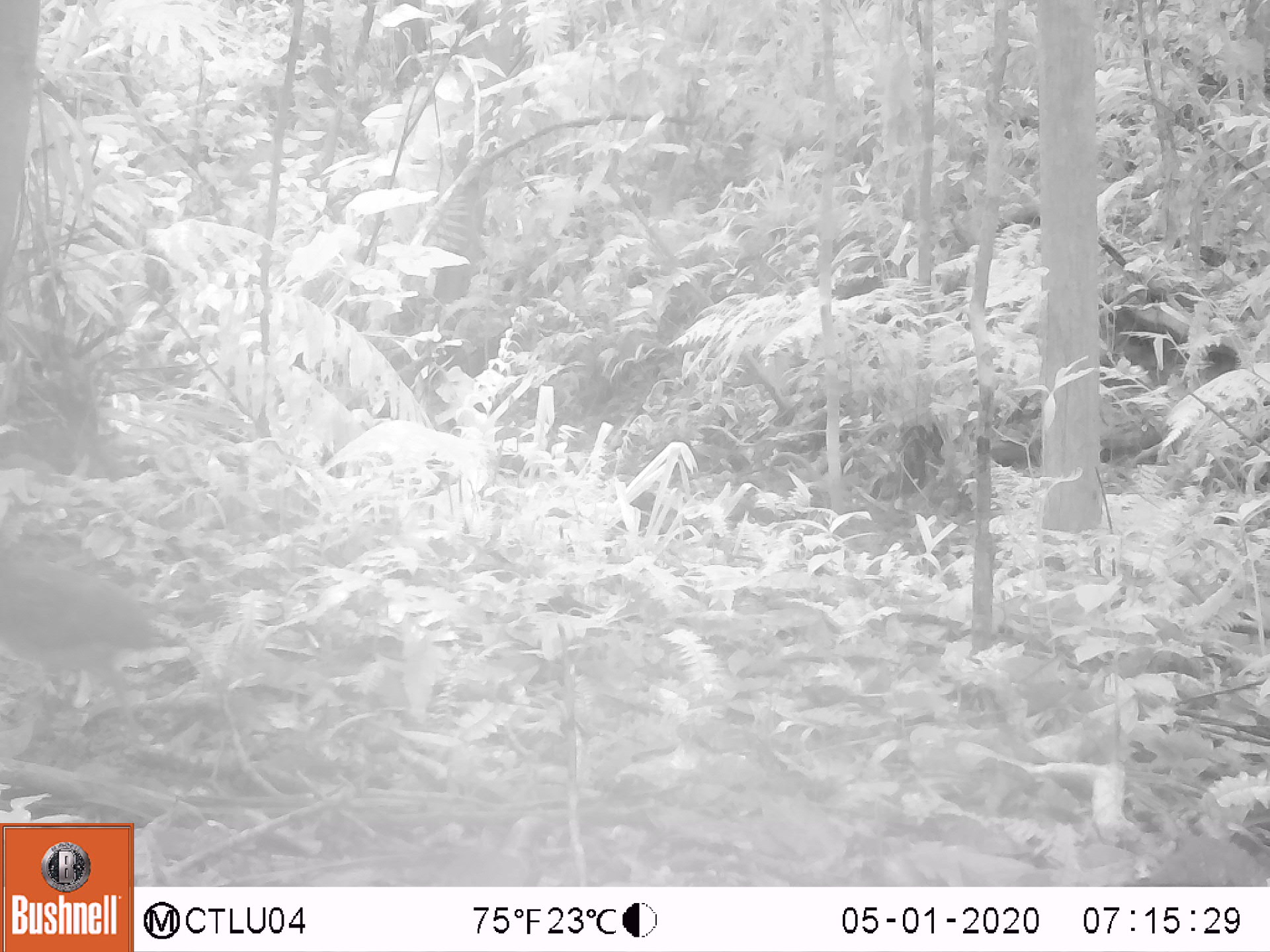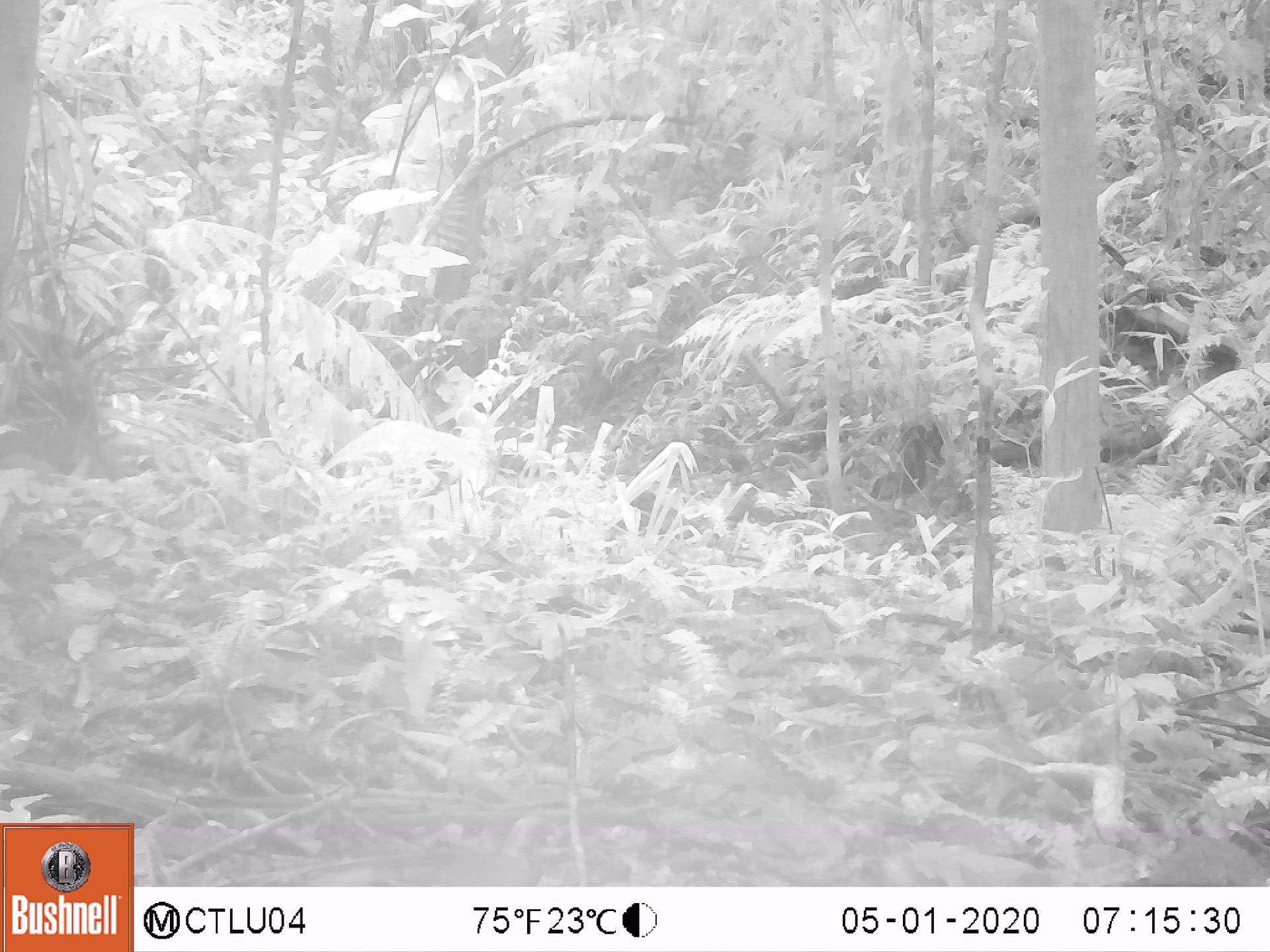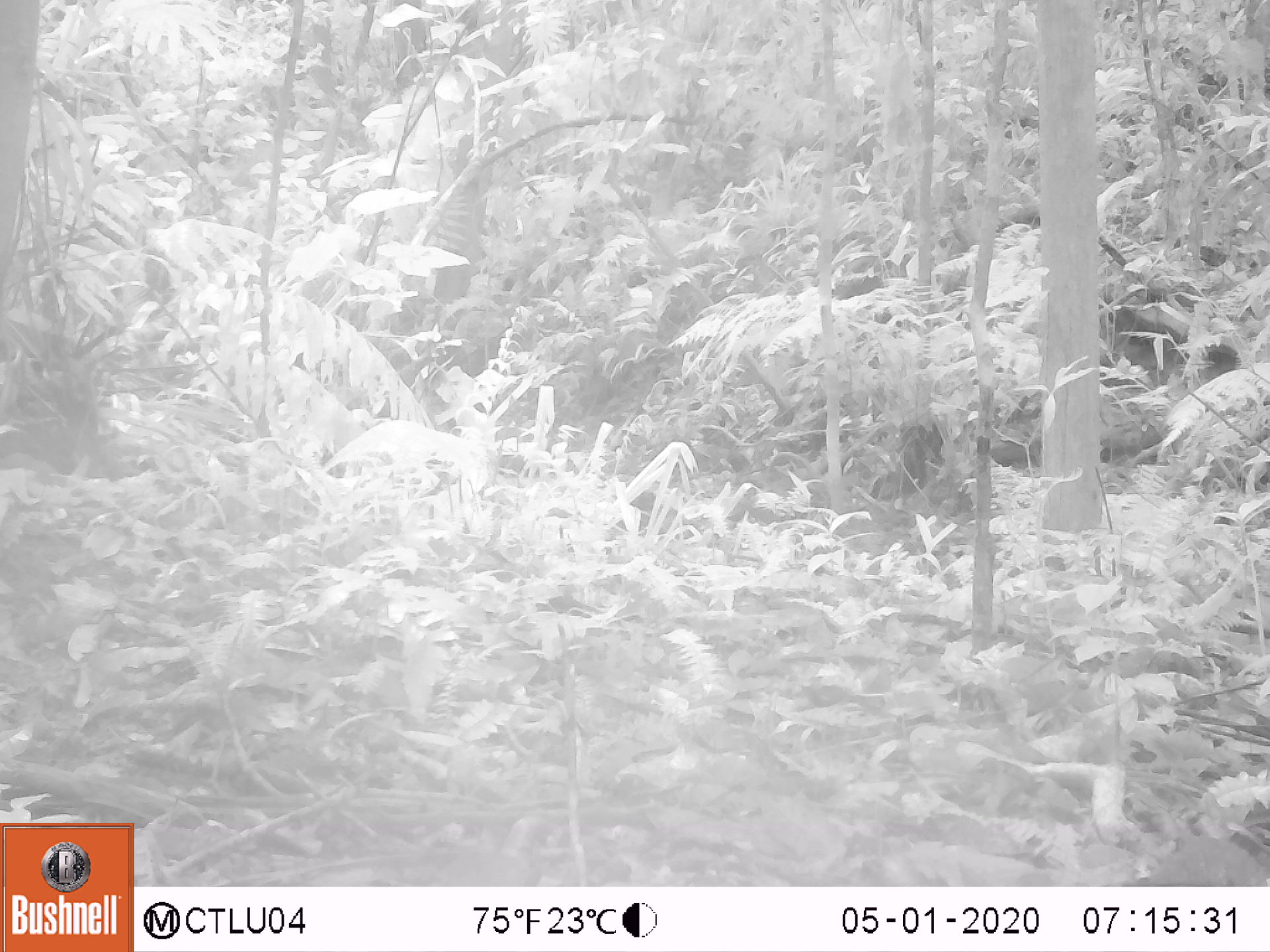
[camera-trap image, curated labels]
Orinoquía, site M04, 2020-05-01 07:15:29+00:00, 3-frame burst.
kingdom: Animalia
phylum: Chordata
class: Aves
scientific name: Aves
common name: bird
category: unknown bird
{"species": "unknown bird (bird) (Aves)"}